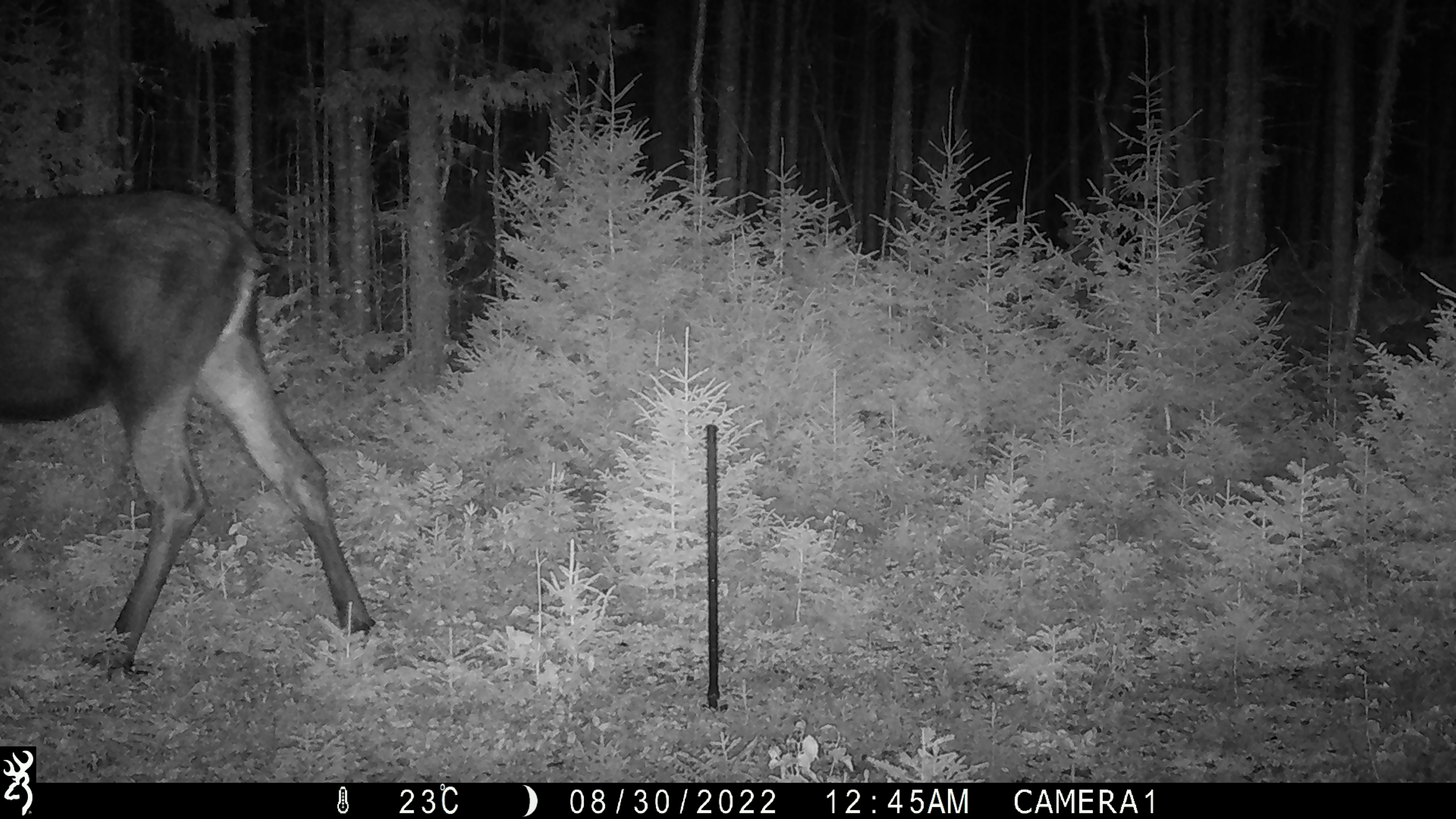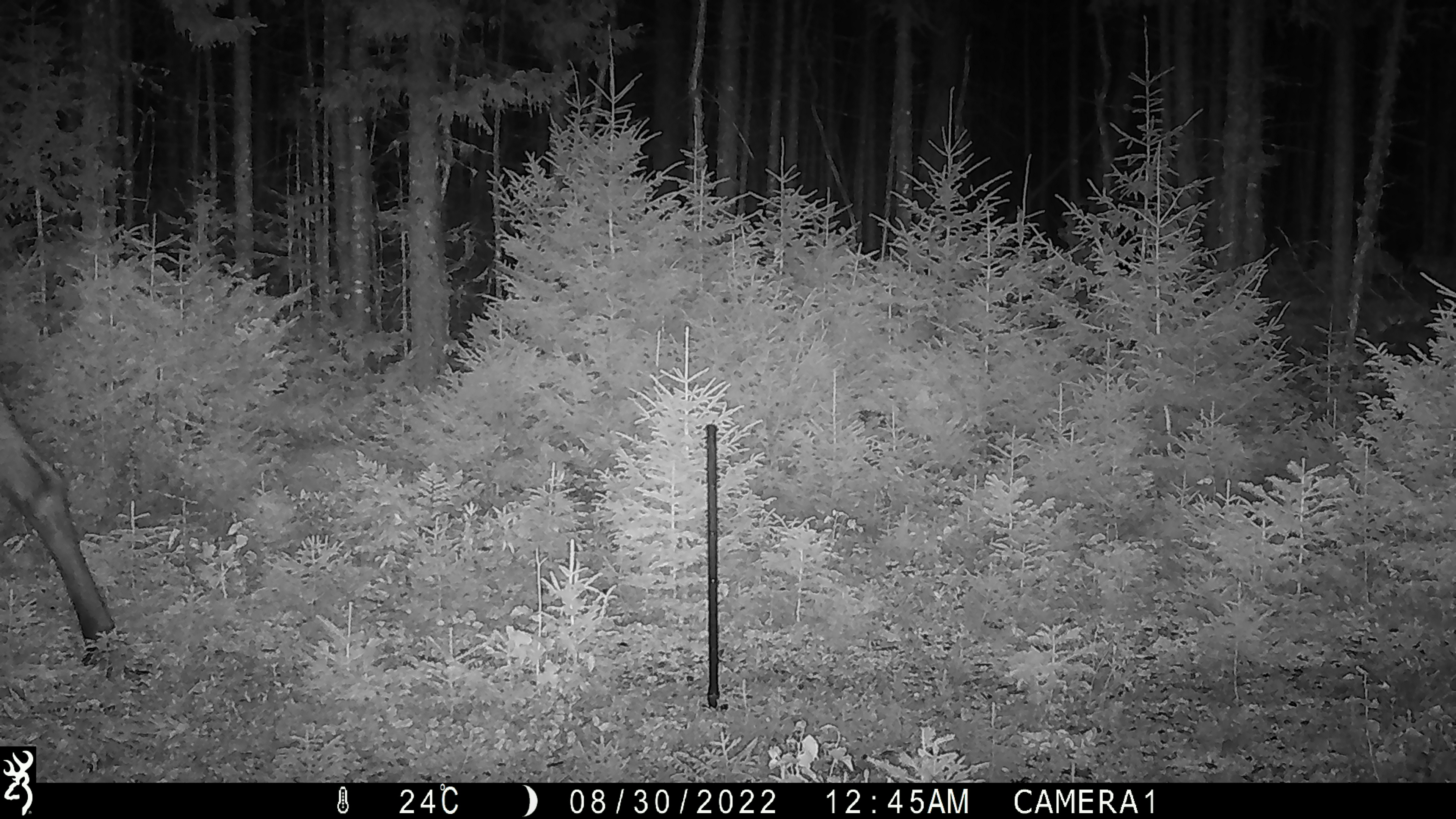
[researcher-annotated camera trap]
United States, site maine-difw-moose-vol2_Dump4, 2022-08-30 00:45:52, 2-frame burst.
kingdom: Animalia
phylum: Chordata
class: Mammalia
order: Artiodactyla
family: Cervidae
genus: Alces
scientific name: Alces alces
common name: moose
Moose (Alces alces).